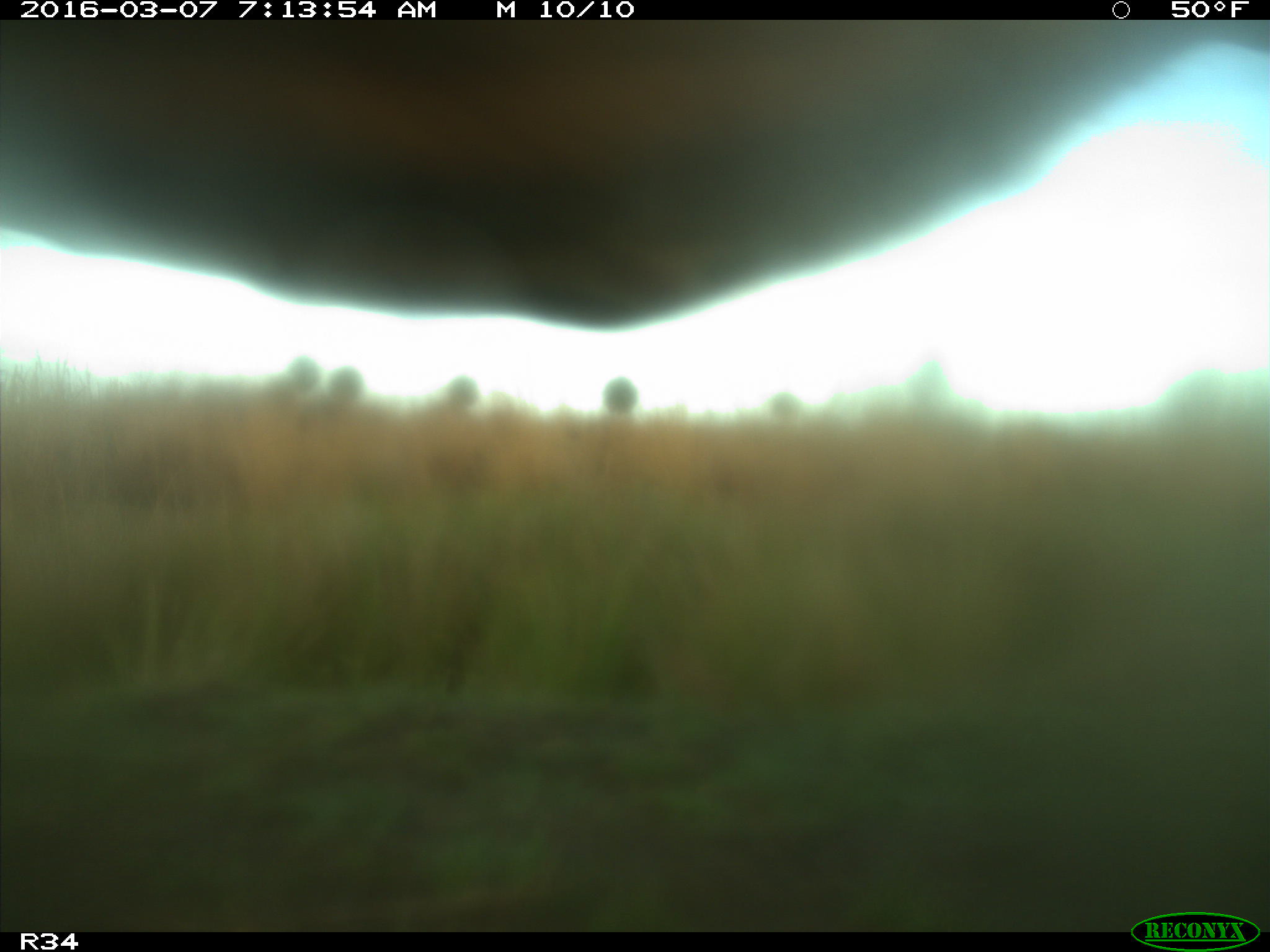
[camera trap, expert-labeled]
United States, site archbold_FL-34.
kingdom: Animalia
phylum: Chordata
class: Mammalia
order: Artiodactyla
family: Bovidae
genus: Bos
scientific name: Bos taurus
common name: domestic cow